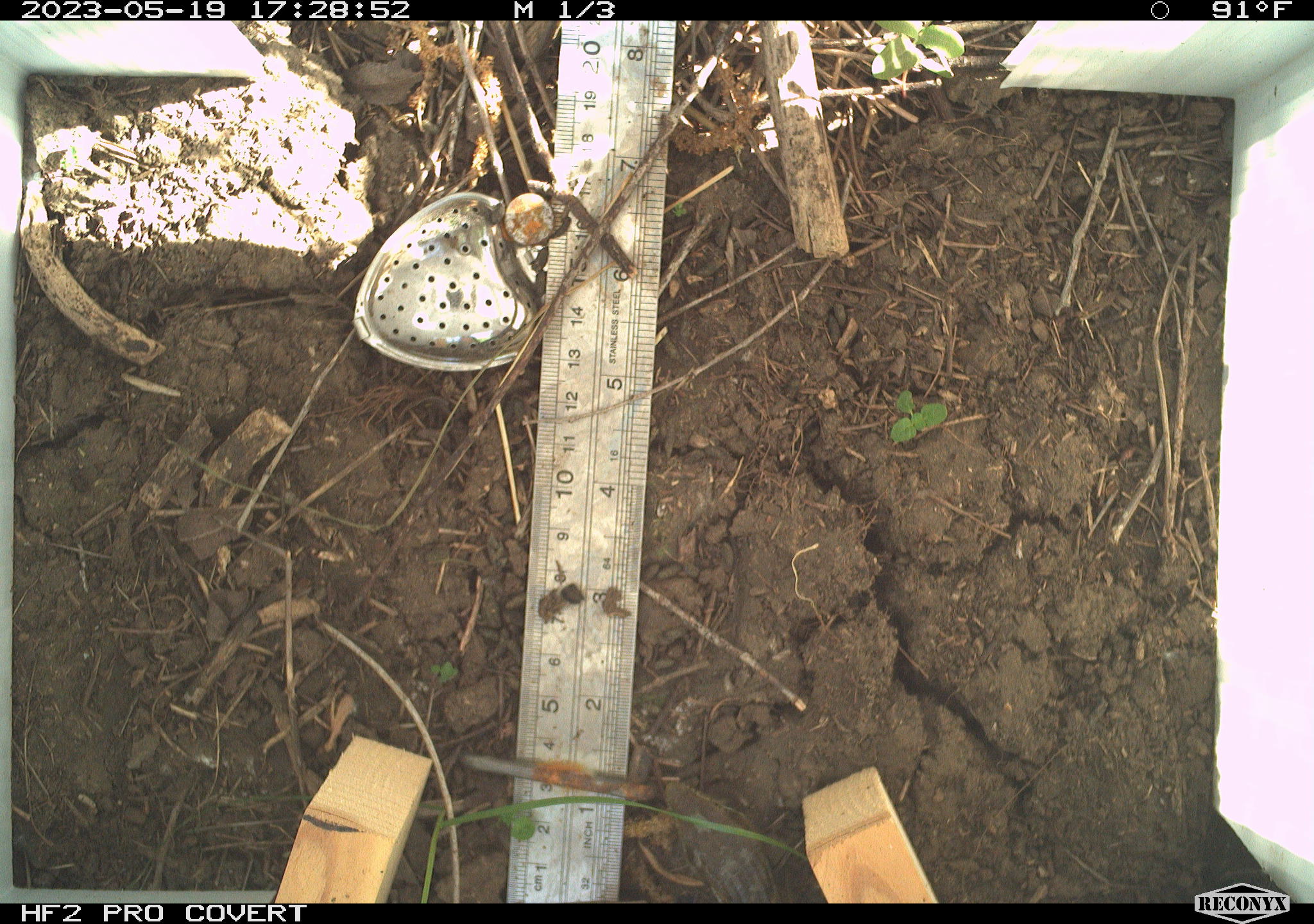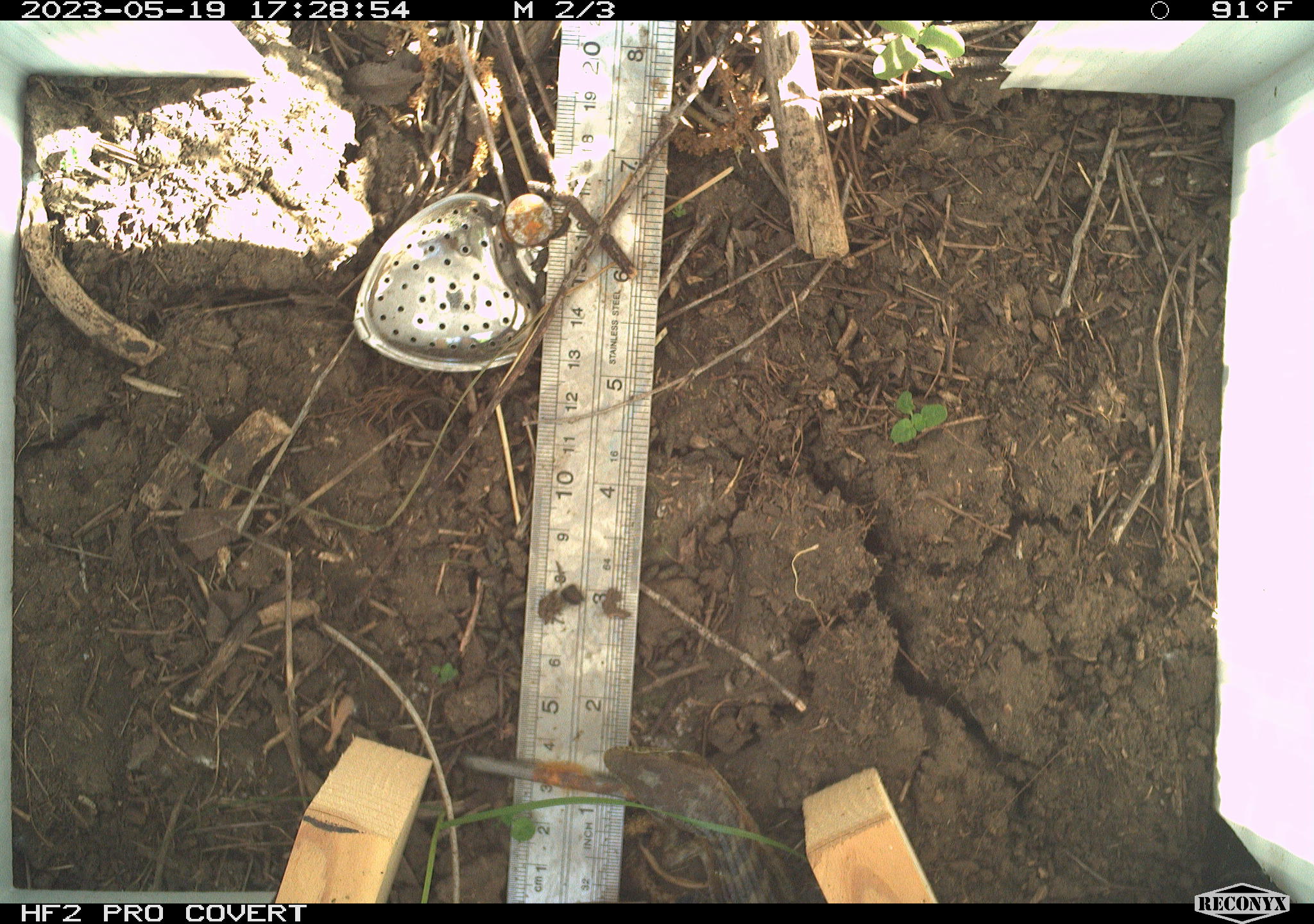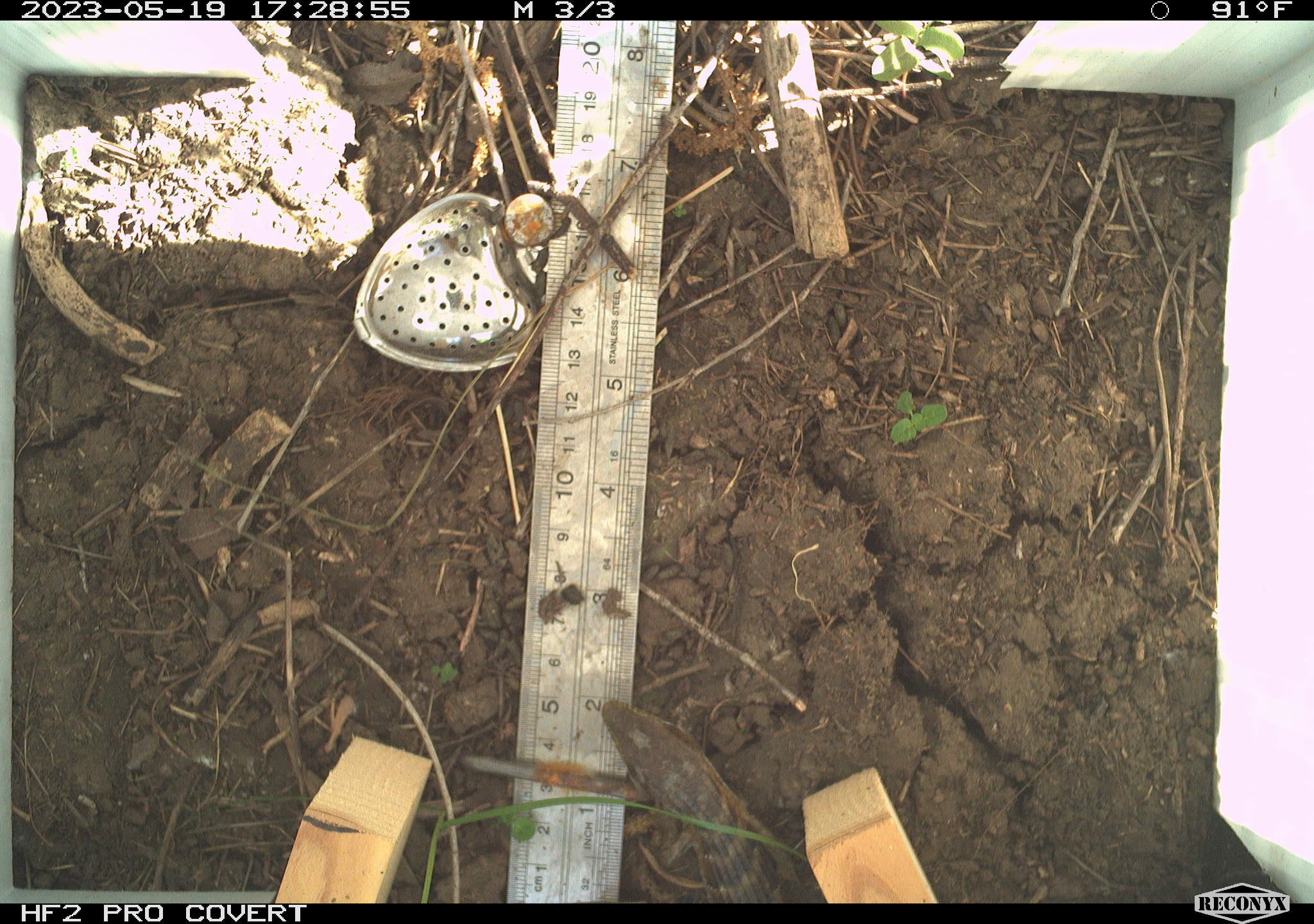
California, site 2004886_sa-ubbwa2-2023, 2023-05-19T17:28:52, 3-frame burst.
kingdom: Animalia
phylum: Chordata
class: Reptilia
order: Squamata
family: Anguidae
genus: Elgaria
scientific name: Elgaria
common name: alligator lizards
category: elgaria species